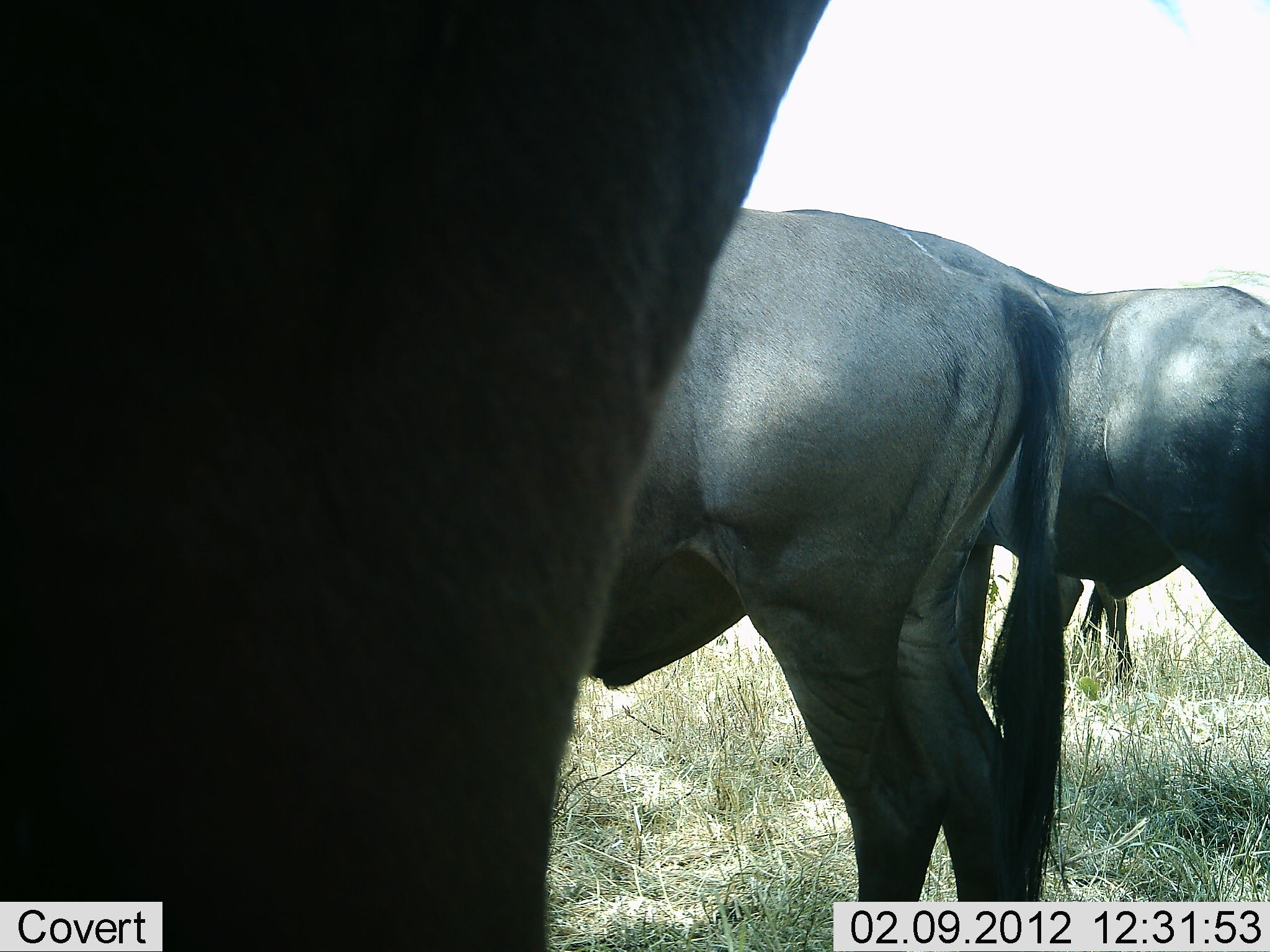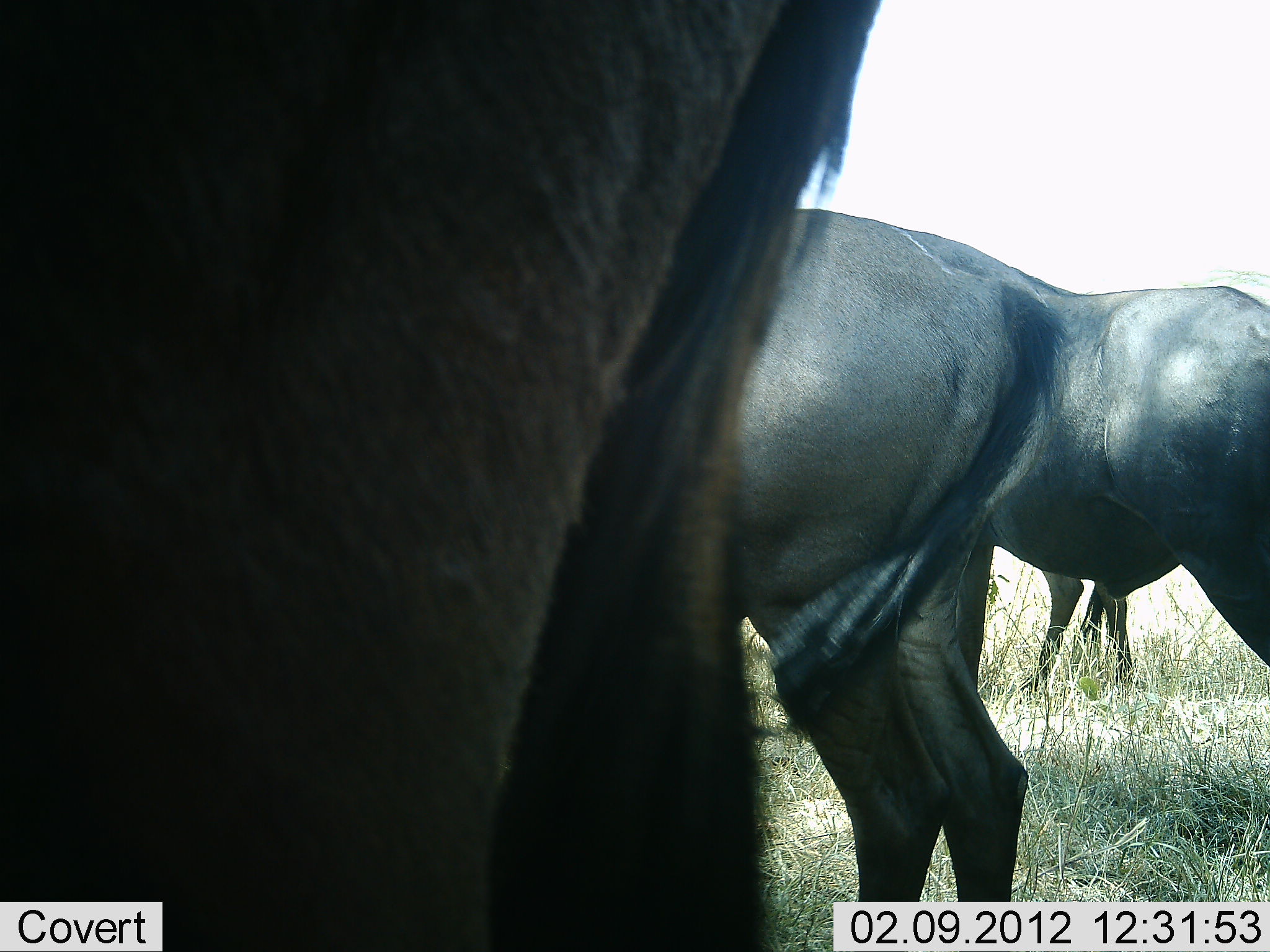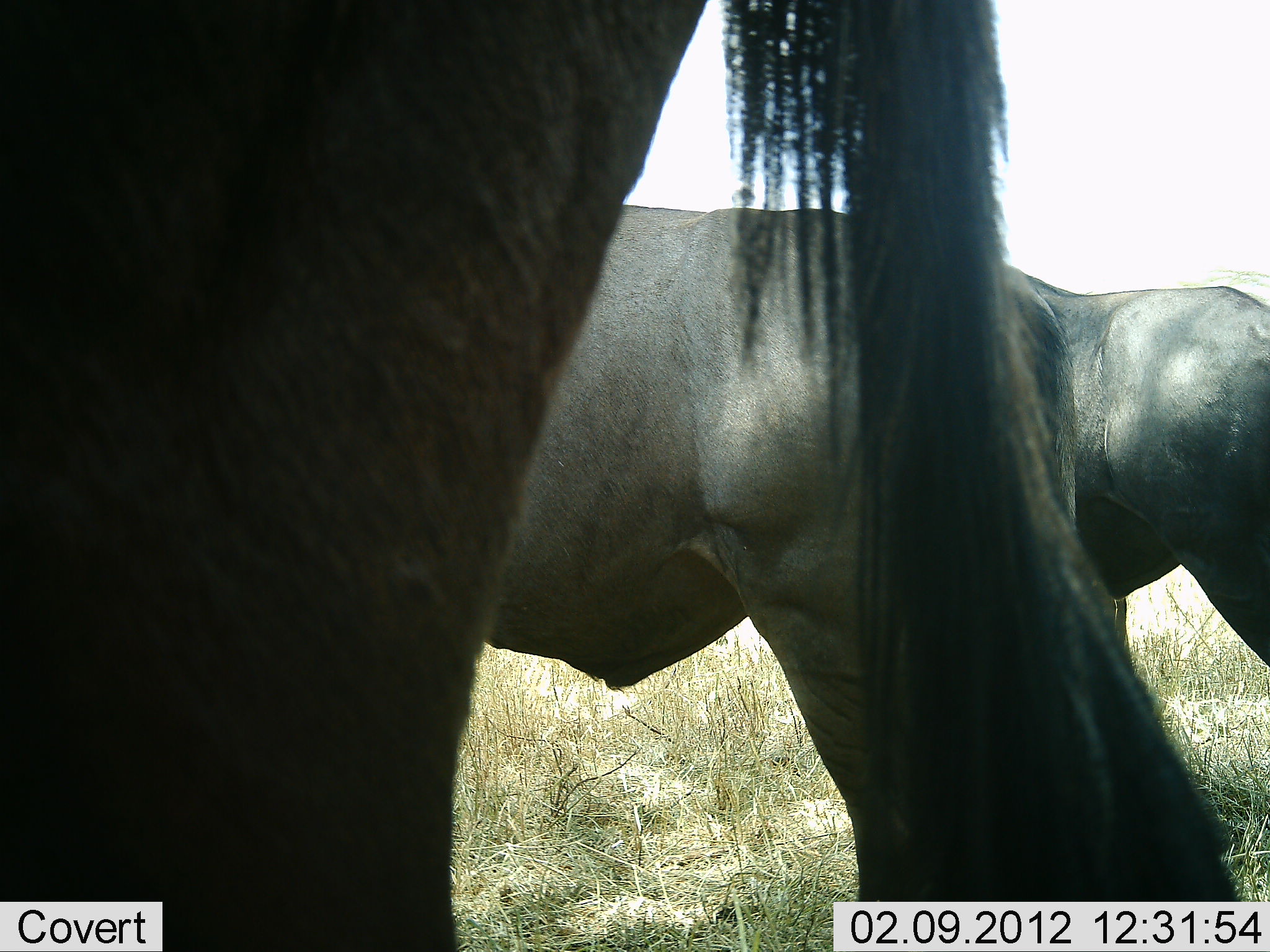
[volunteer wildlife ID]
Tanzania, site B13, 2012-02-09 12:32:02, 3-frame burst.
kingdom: Animalia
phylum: Chordata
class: Mammalia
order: Artiodactyla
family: Bovidae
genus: Connochaetes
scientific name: Connochaetes taurinus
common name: blue wildebeest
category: wildebeest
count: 4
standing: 94%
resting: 0%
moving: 6%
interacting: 0%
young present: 0%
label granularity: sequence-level